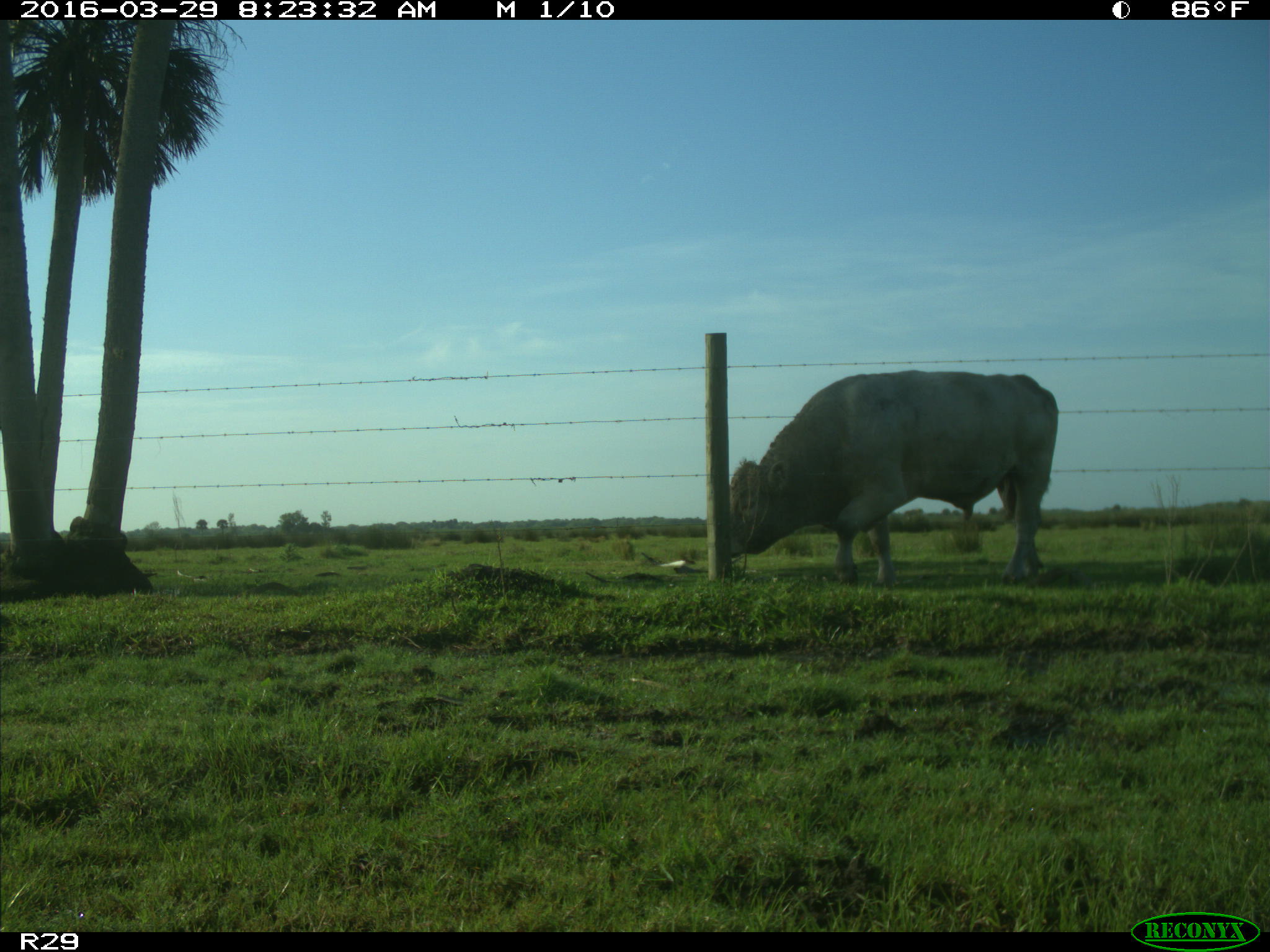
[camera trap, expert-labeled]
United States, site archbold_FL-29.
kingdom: Animalia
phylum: Chordata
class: Mammalia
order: Artiodactyla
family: Bovidae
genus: Bos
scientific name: Bos taurus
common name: domestic cow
Bos taurus (domestic cow).